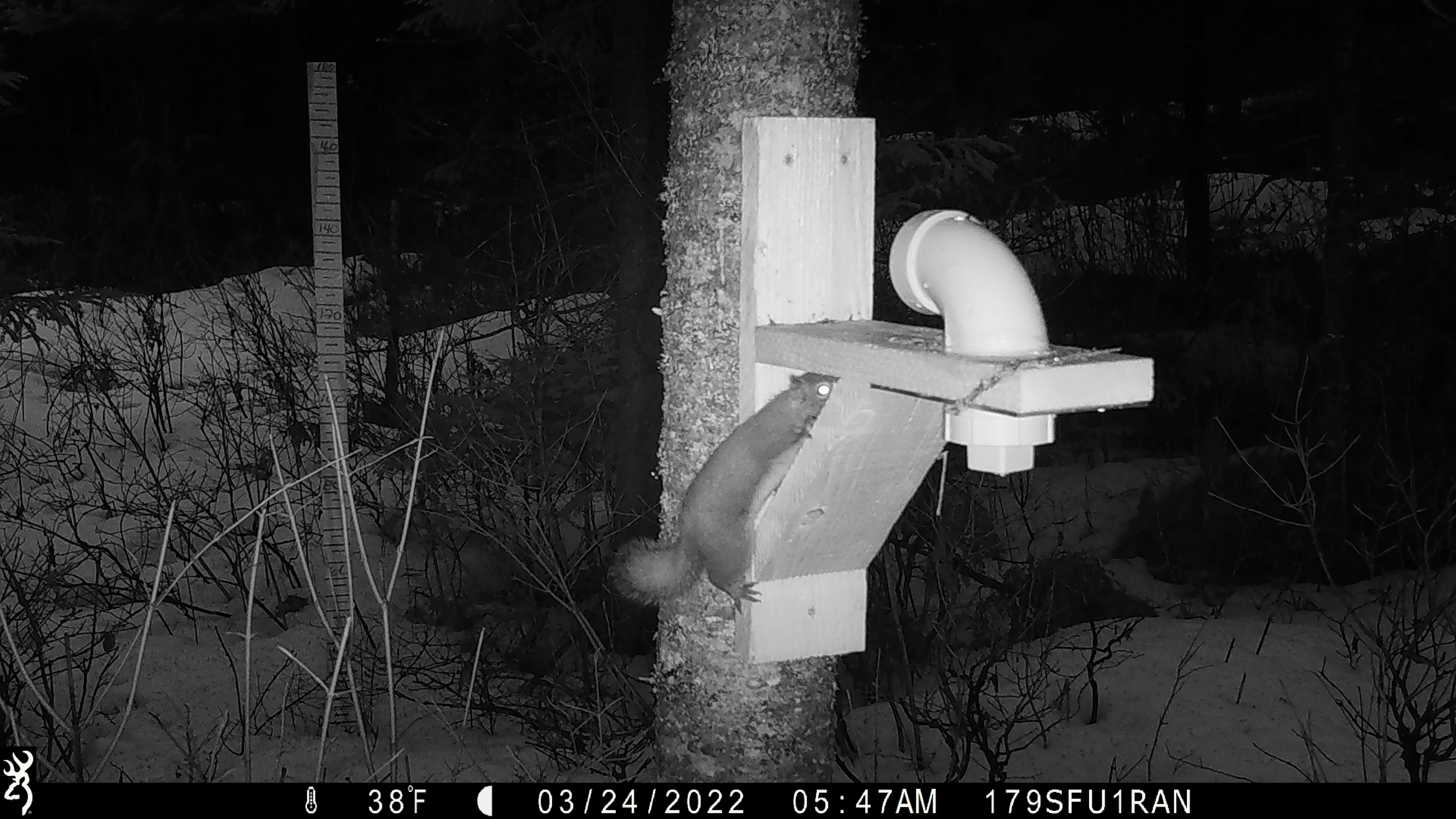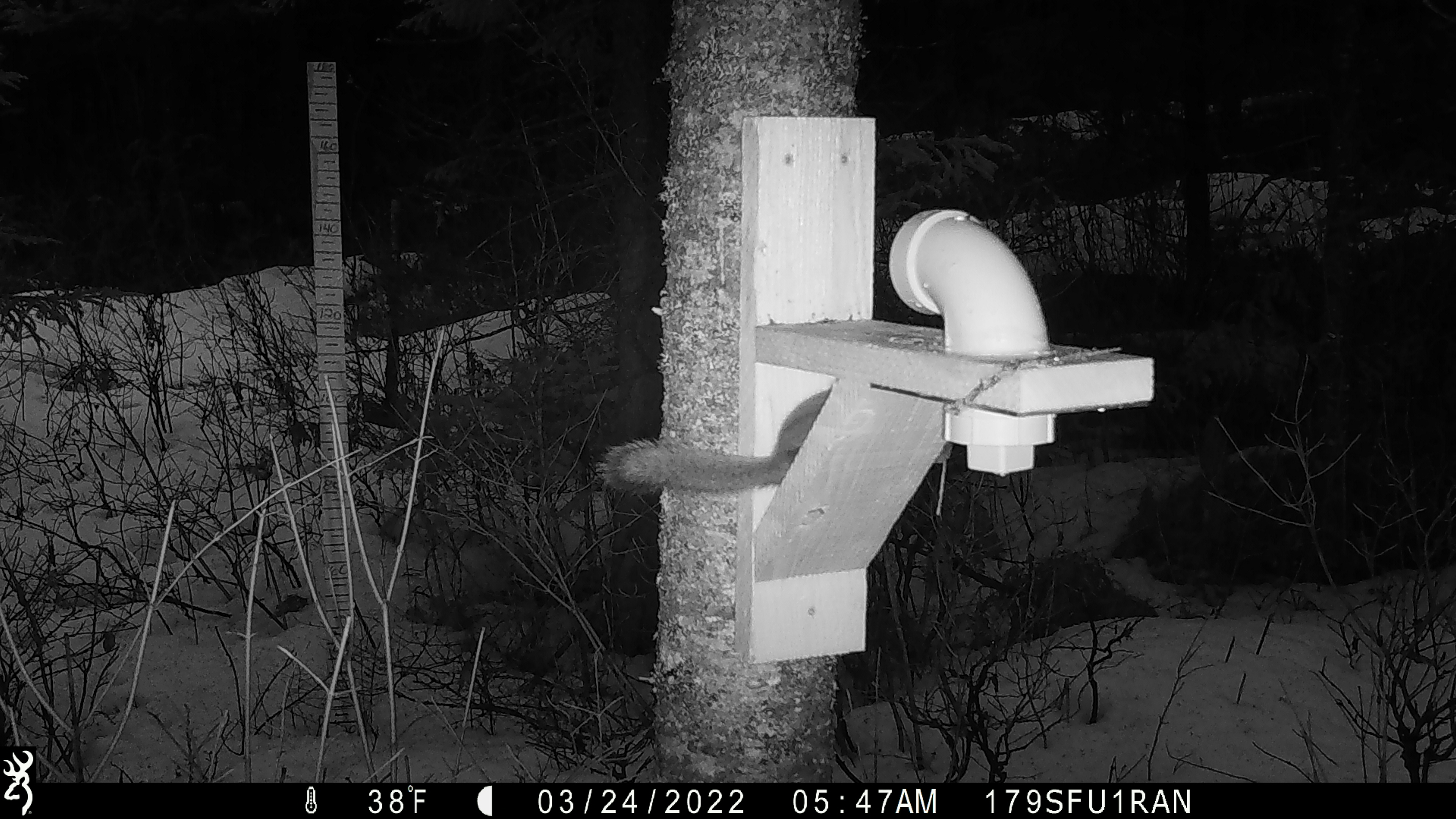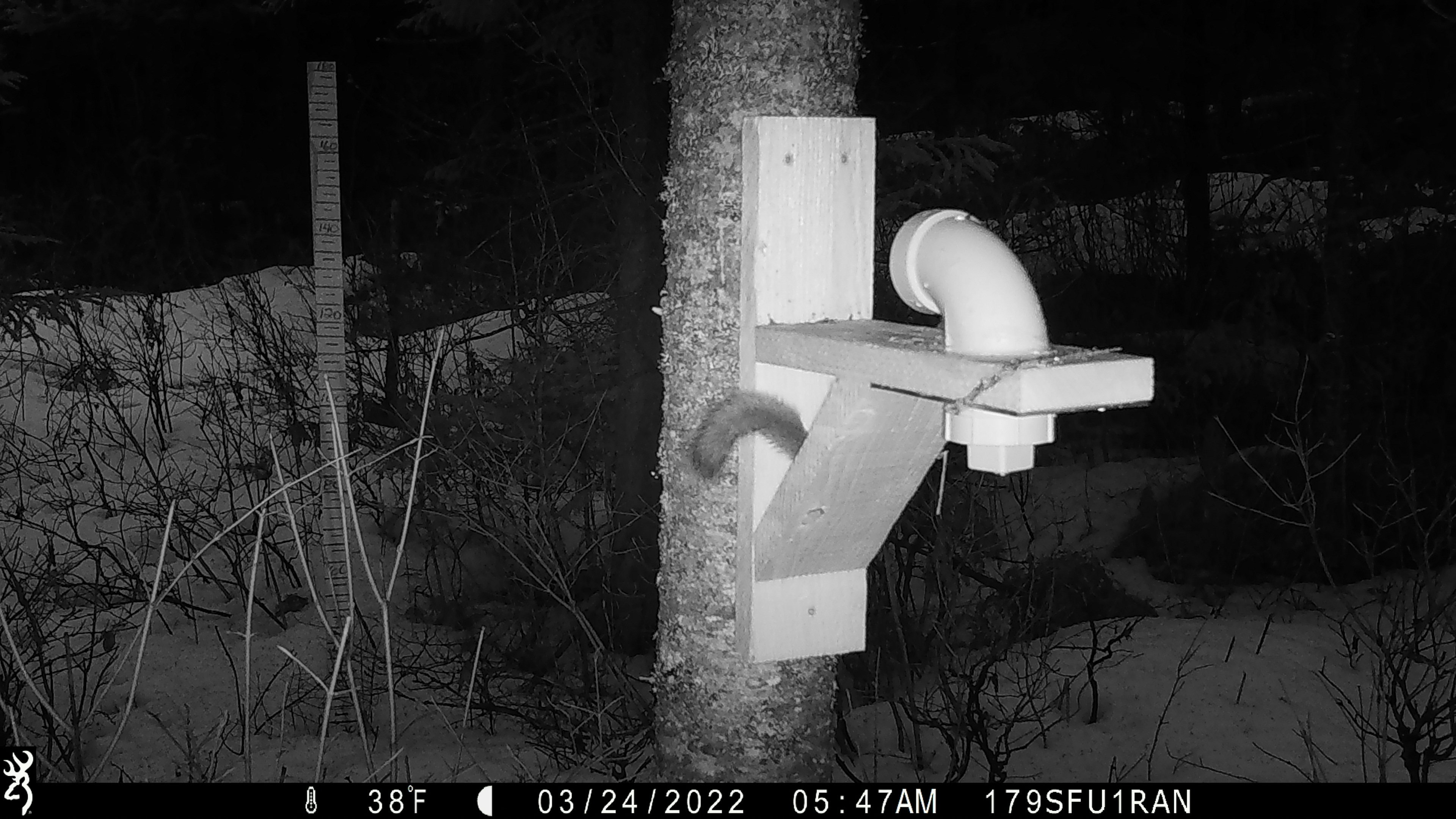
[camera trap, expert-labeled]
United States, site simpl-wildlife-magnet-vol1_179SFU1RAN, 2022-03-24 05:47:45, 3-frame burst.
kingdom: Animalia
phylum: Chordata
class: Mammalia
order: Rodentia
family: Sciuridae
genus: Tamiasciurus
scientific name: Tamiasciurus hudsonicus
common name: red squirrel